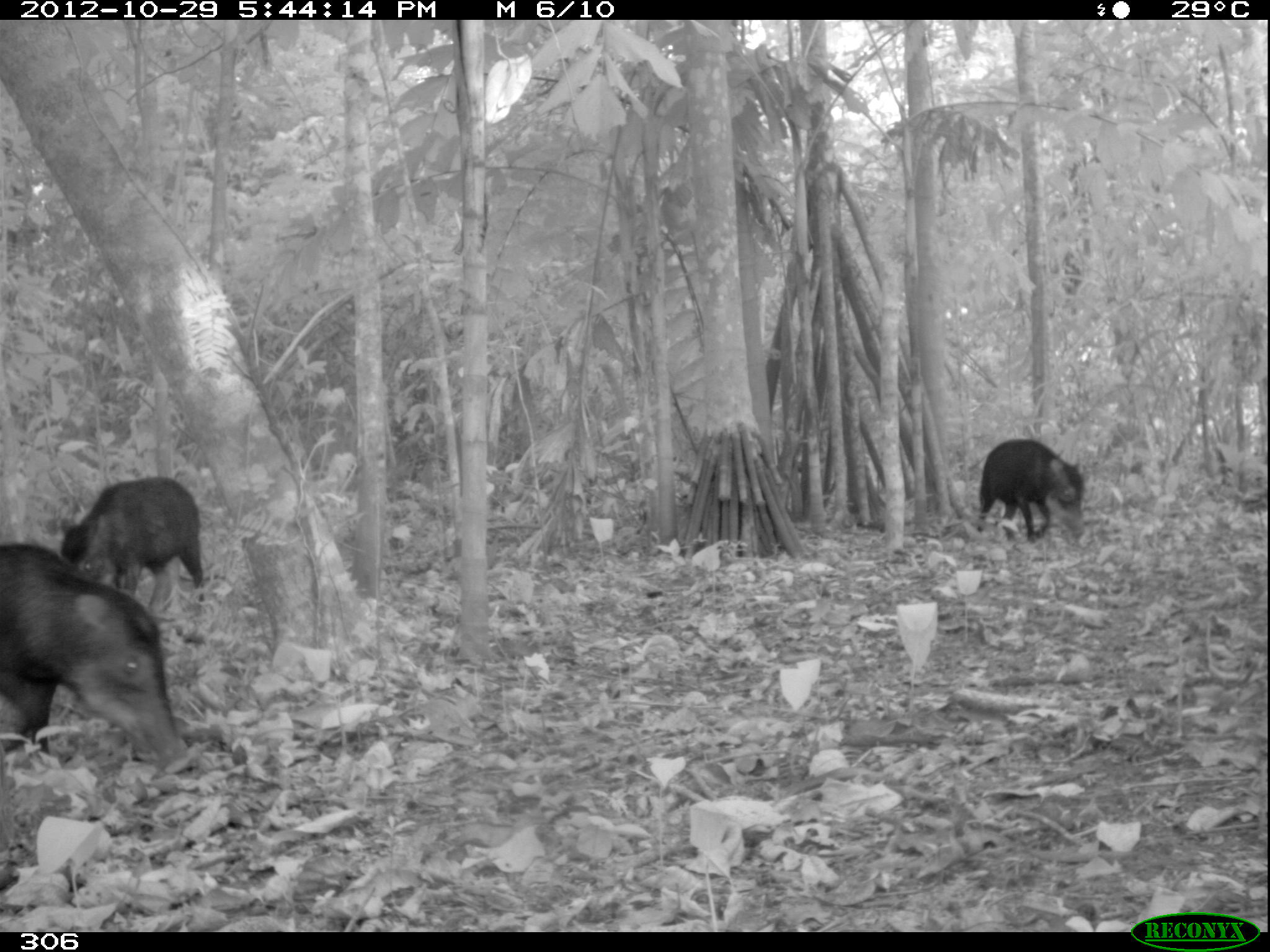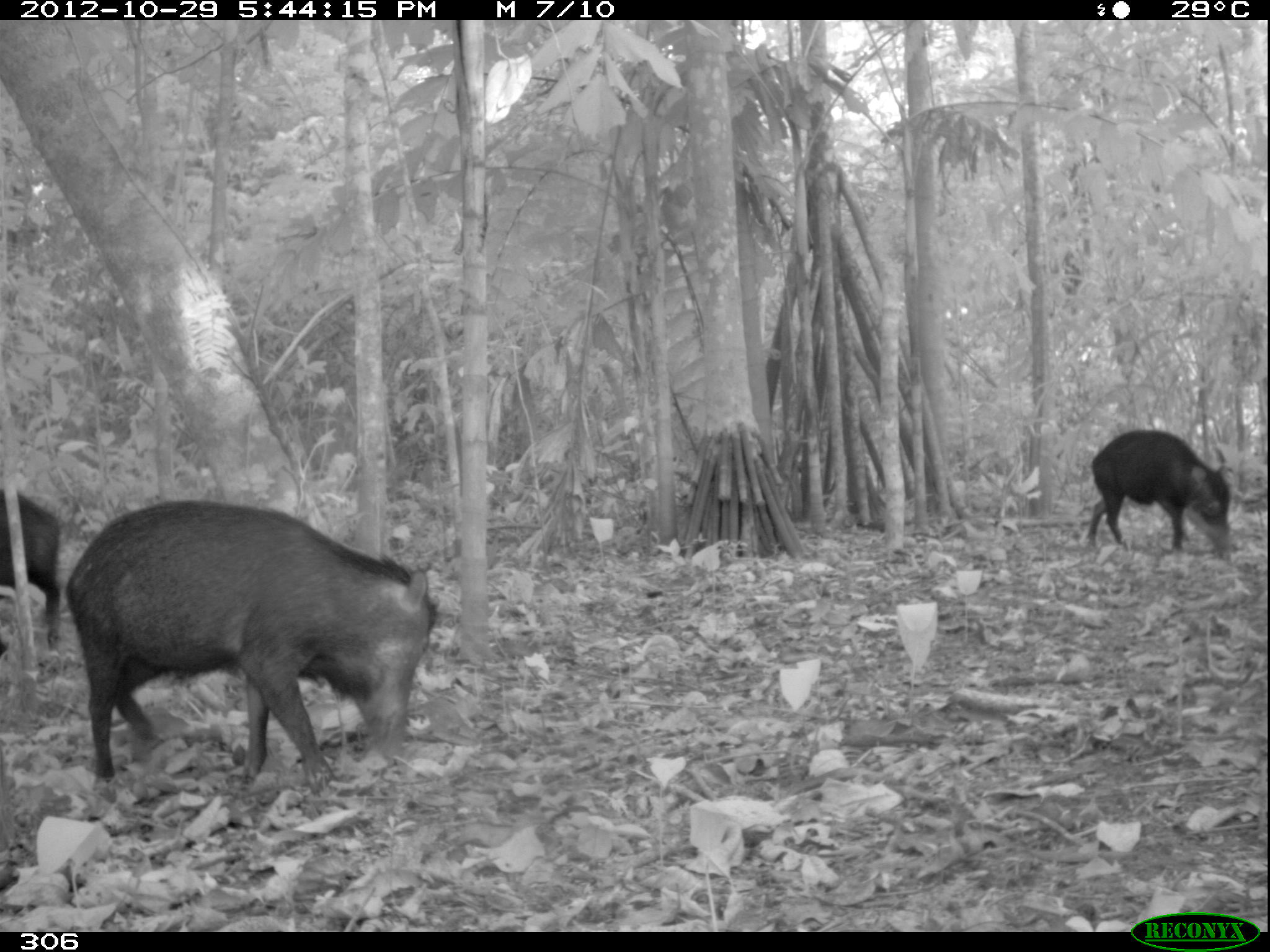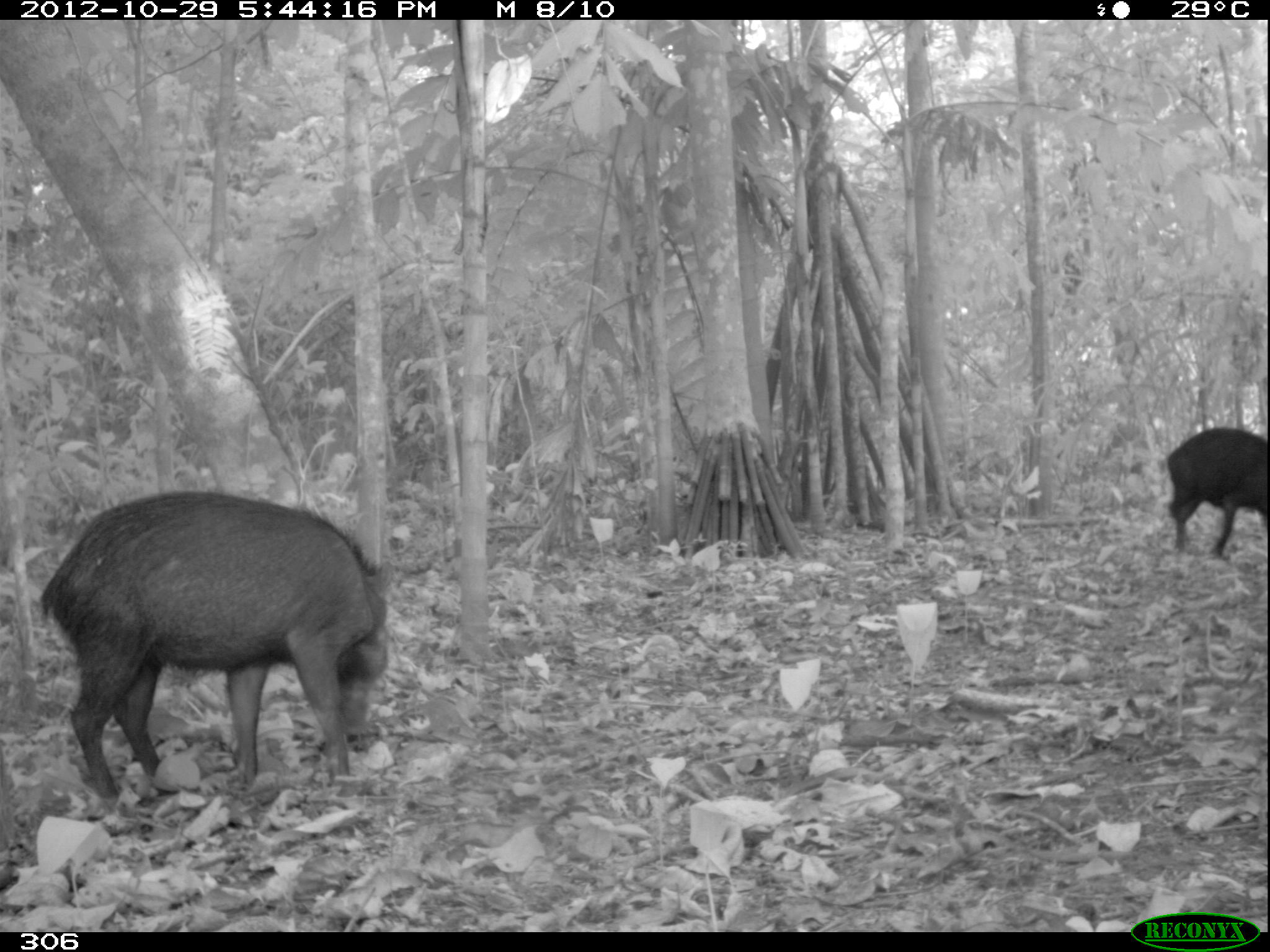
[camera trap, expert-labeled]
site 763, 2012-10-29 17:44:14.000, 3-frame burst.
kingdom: Animalia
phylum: Chordata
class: Mammalia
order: Artiodactyla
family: Tayassuidae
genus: Tayassu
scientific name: Tayassu pecari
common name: white-lipped peccary